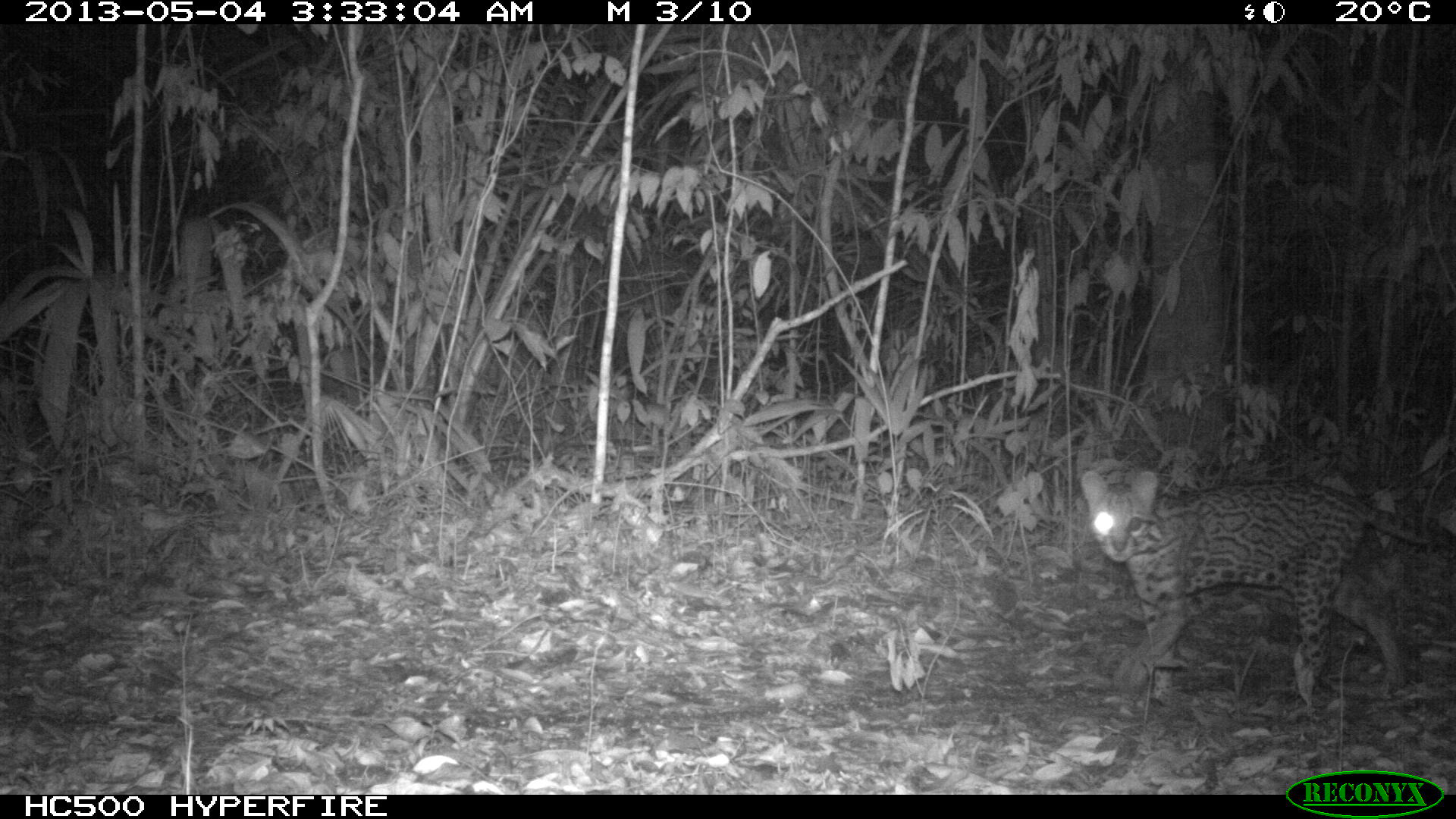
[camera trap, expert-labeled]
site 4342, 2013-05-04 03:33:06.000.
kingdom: Animalia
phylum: Chordata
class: Mammalia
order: Carnivora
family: Felidae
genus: Leopardus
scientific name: Leopardus pardalis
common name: ocelot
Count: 1.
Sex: female.